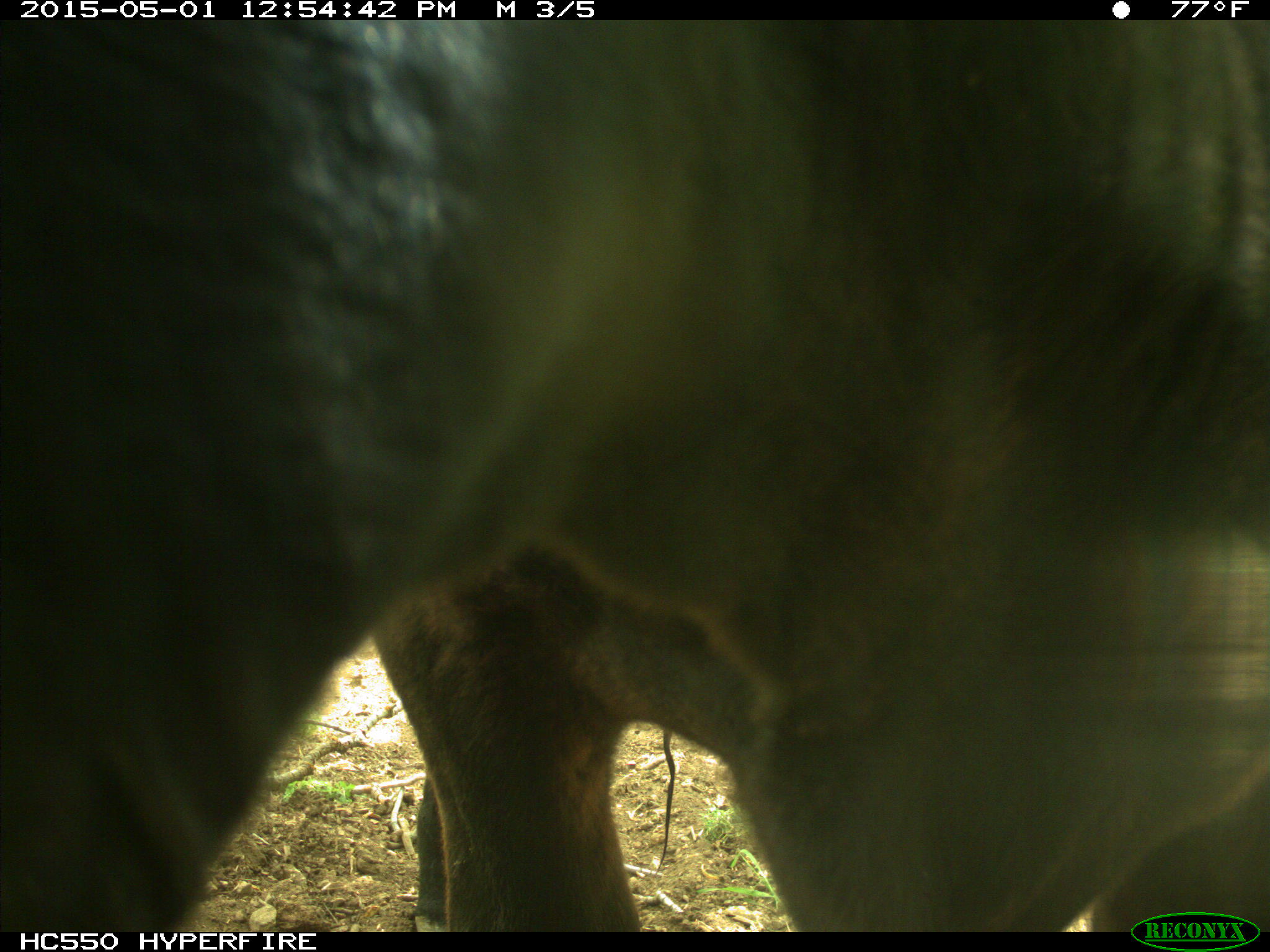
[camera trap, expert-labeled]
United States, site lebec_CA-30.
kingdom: Animalia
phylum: Chordata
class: Mammalia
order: Artiodactyla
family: Bovidae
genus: Bos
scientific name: Bos taurus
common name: domestic cow